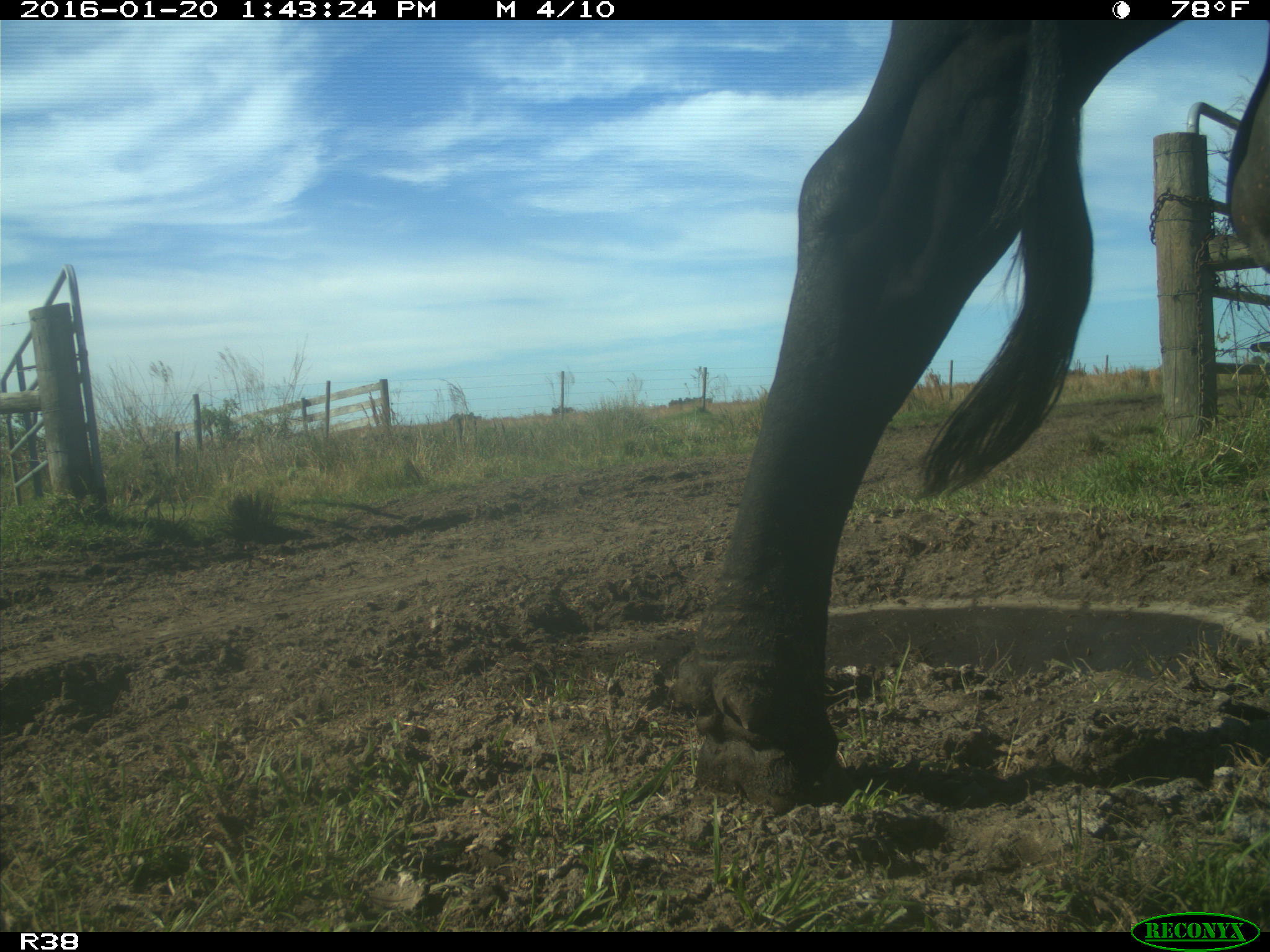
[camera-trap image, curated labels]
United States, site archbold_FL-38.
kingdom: Animalia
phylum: Chordata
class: Mammalia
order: Artiodactyla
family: Bovidae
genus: Bos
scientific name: Bos taurus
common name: domestic cow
Bos taurus (domestic cow).